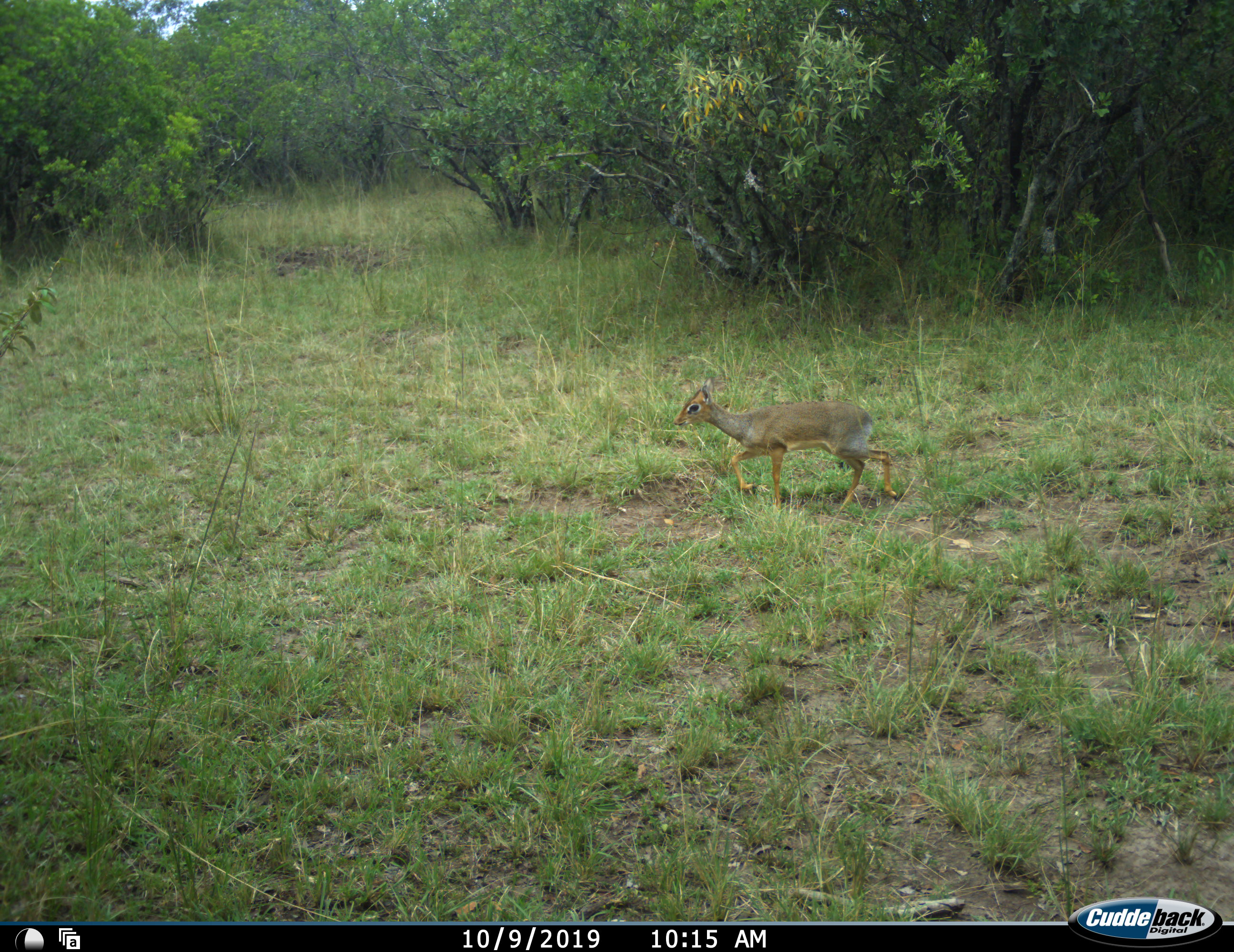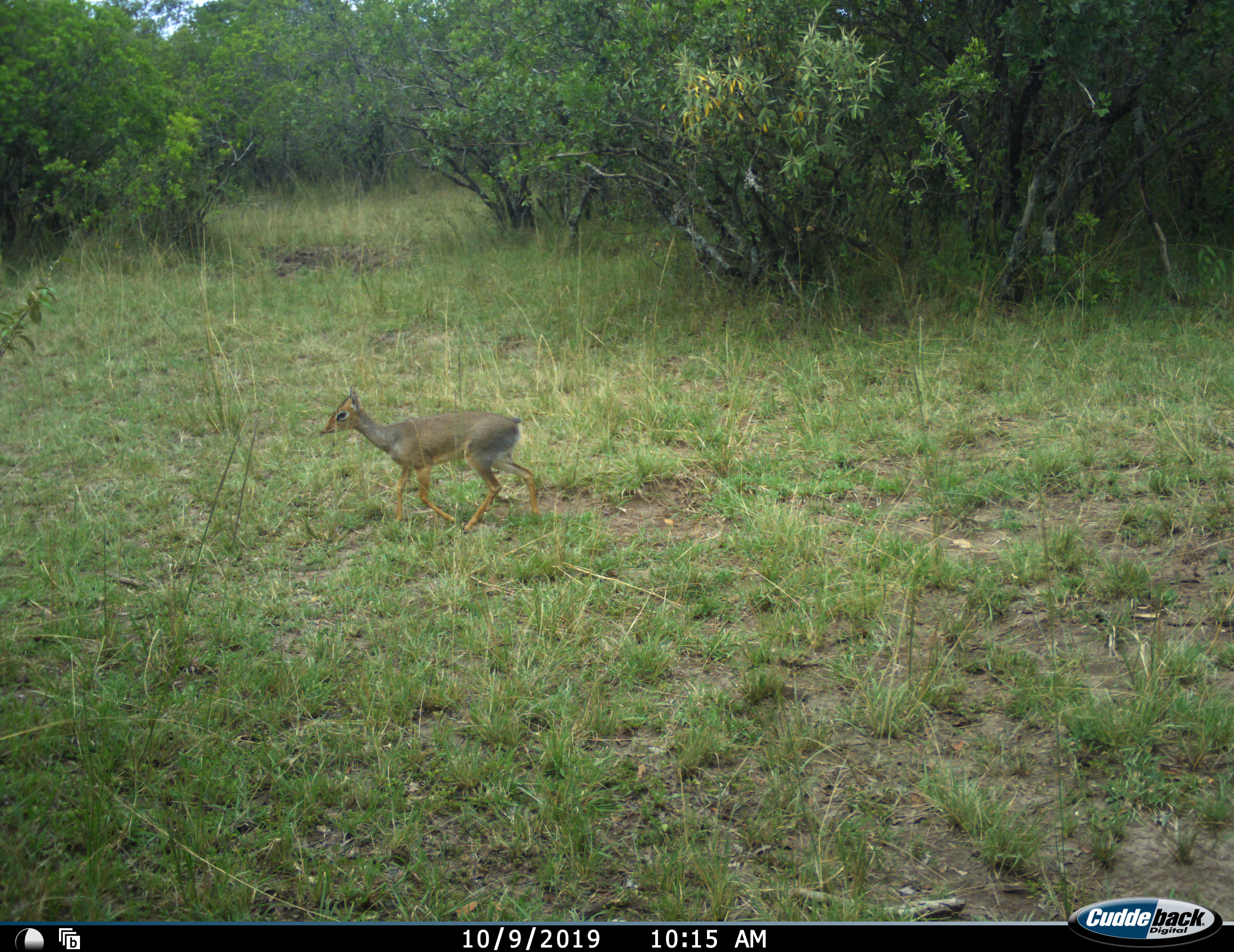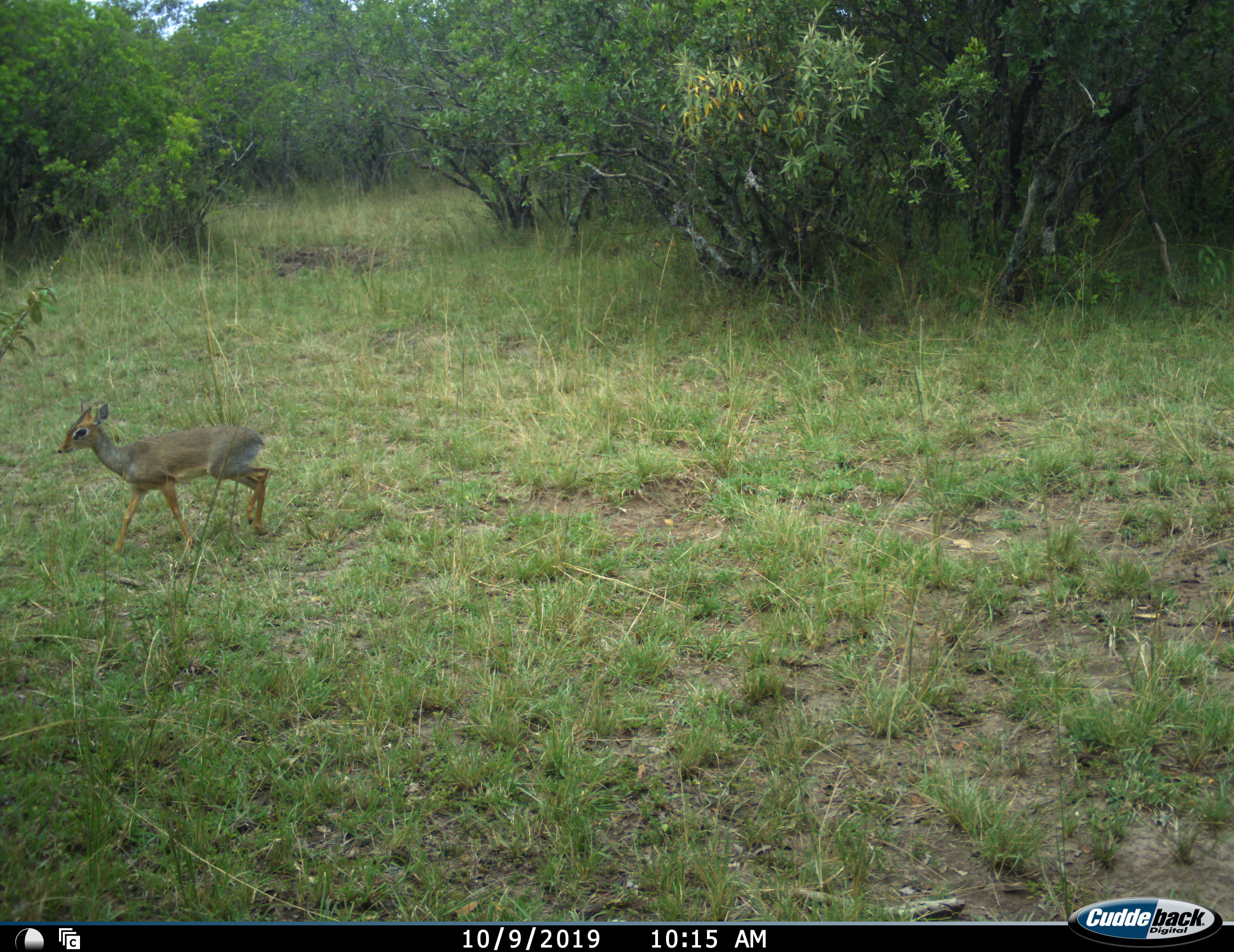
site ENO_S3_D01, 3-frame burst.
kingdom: Animalia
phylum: Chordata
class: Mammalia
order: Artiodactyla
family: Bovidae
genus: Madoqua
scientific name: Madoqua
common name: dik-dik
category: dikdik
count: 1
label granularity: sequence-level